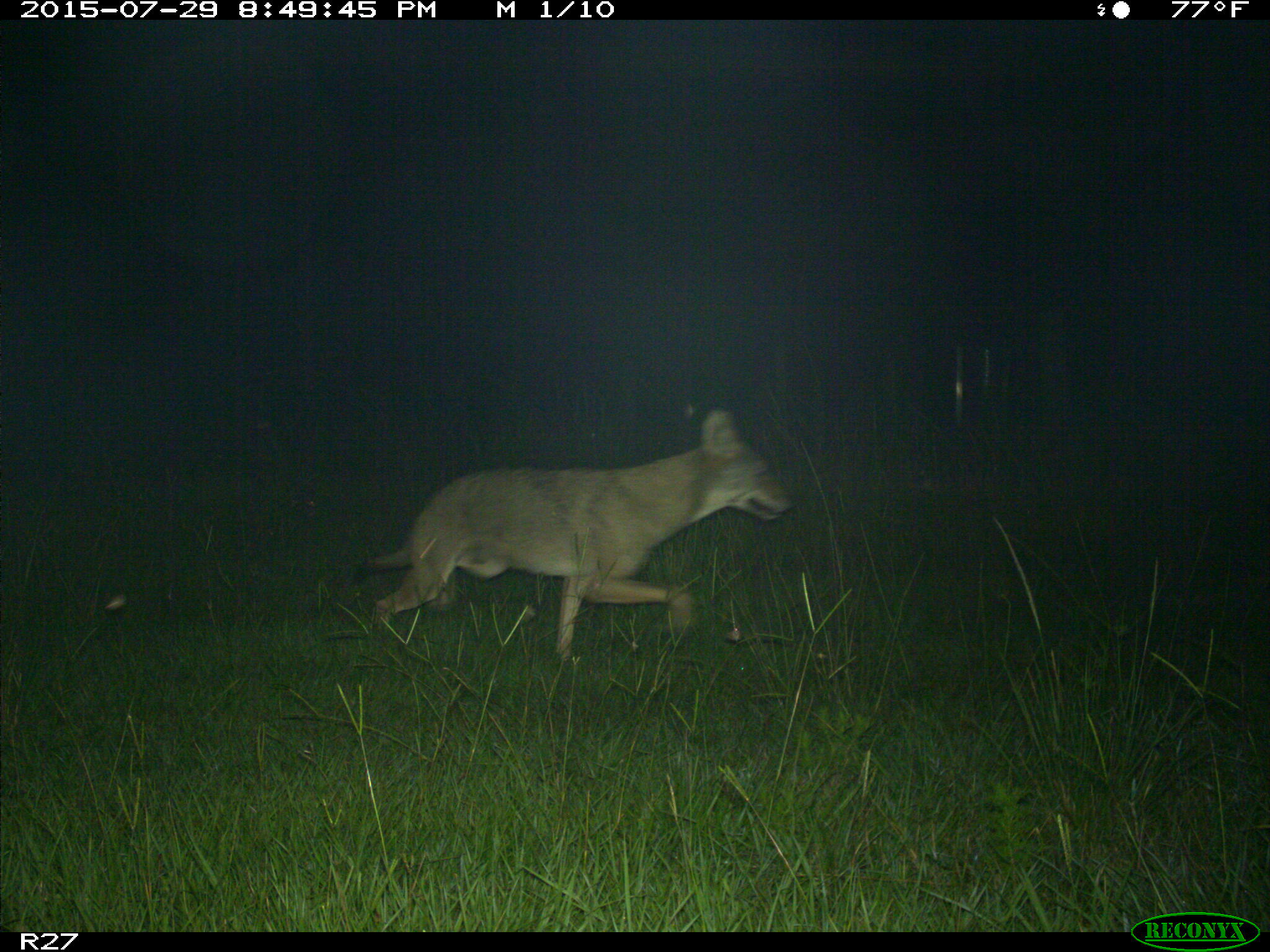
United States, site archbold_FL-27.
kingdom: Animalia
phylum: Chordata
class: Mammalia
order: Carnivora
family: Canidae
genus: Canis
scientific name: Canis latrans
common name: coyote